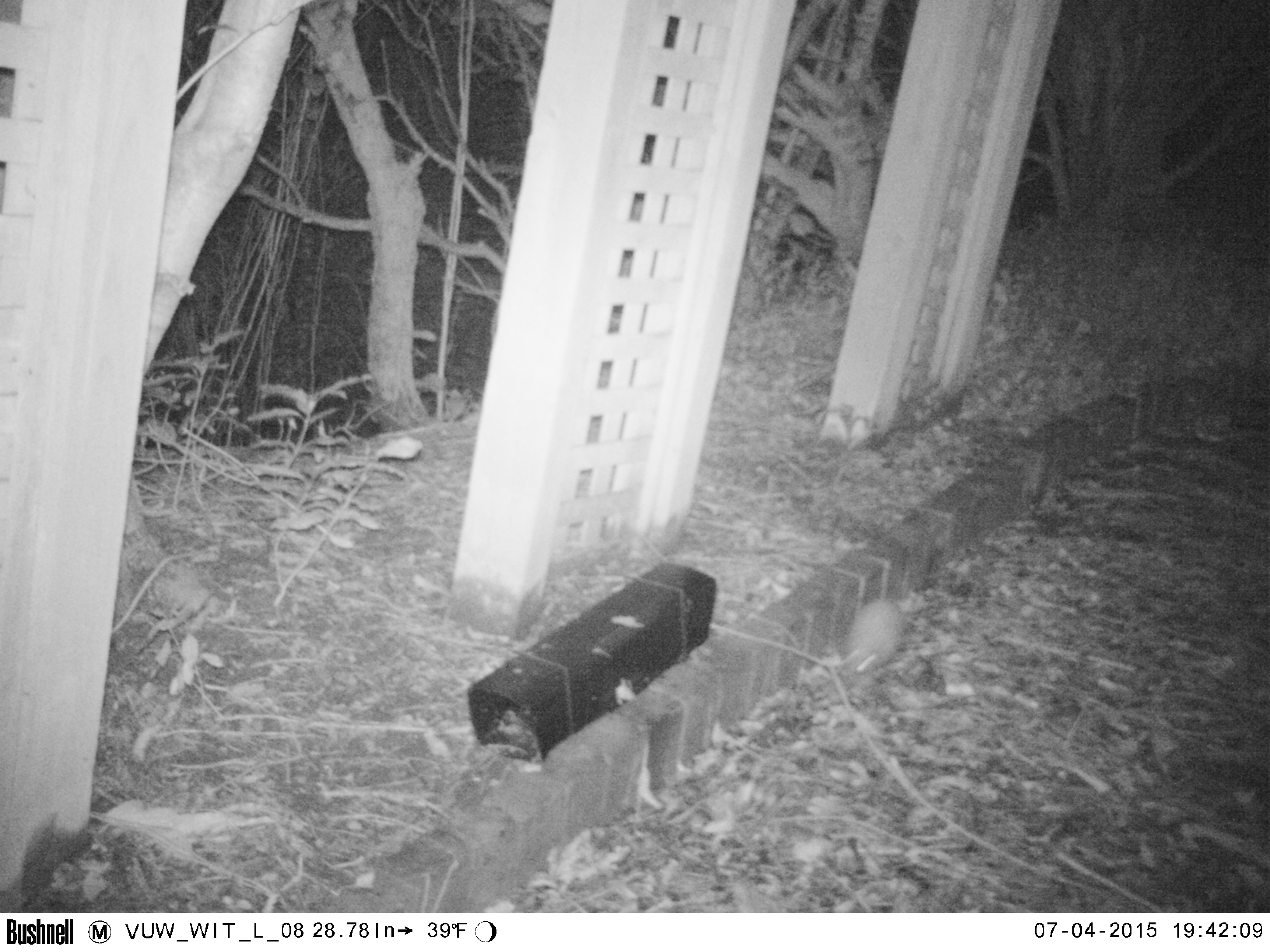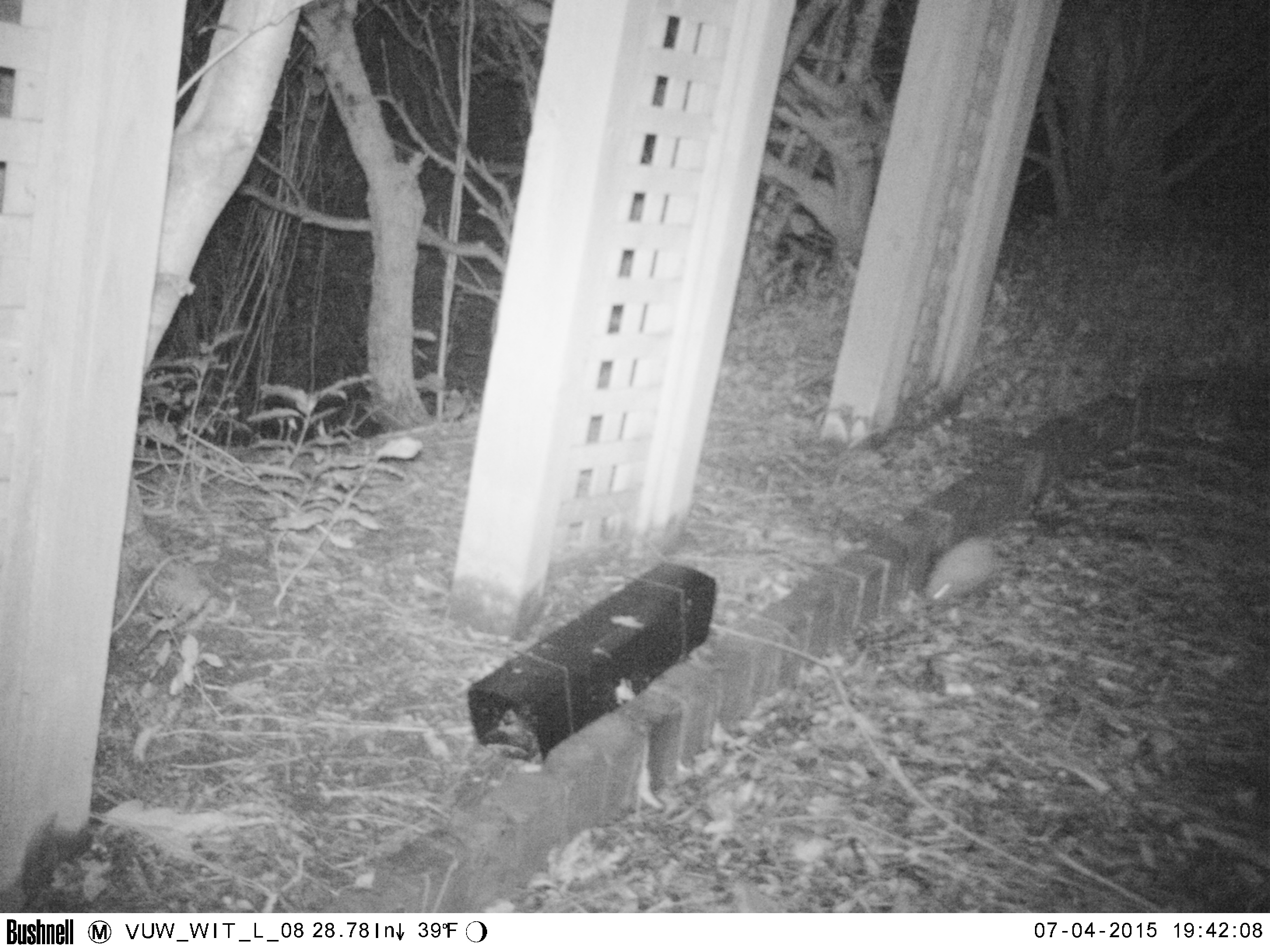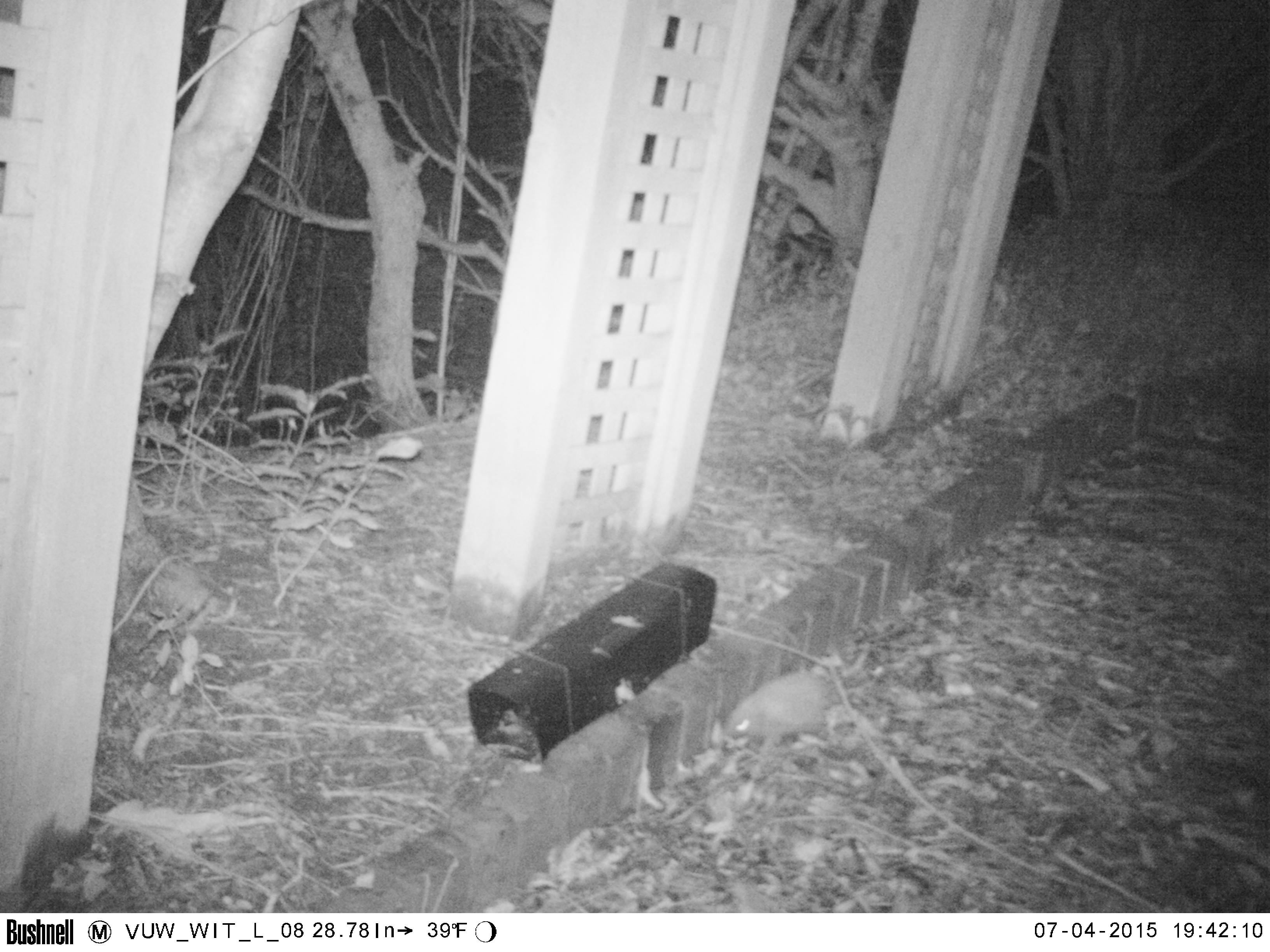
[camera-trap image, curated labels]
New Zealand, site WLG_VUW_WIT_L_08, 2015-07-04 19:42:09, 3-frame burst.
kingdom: Animalia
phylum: Chordata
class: Mammalia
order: Eulipotyphla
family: Erinaceidae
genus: Erinaceus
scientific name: Erinaceus europaeus europaeus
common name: european hedgehog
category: hedgehog